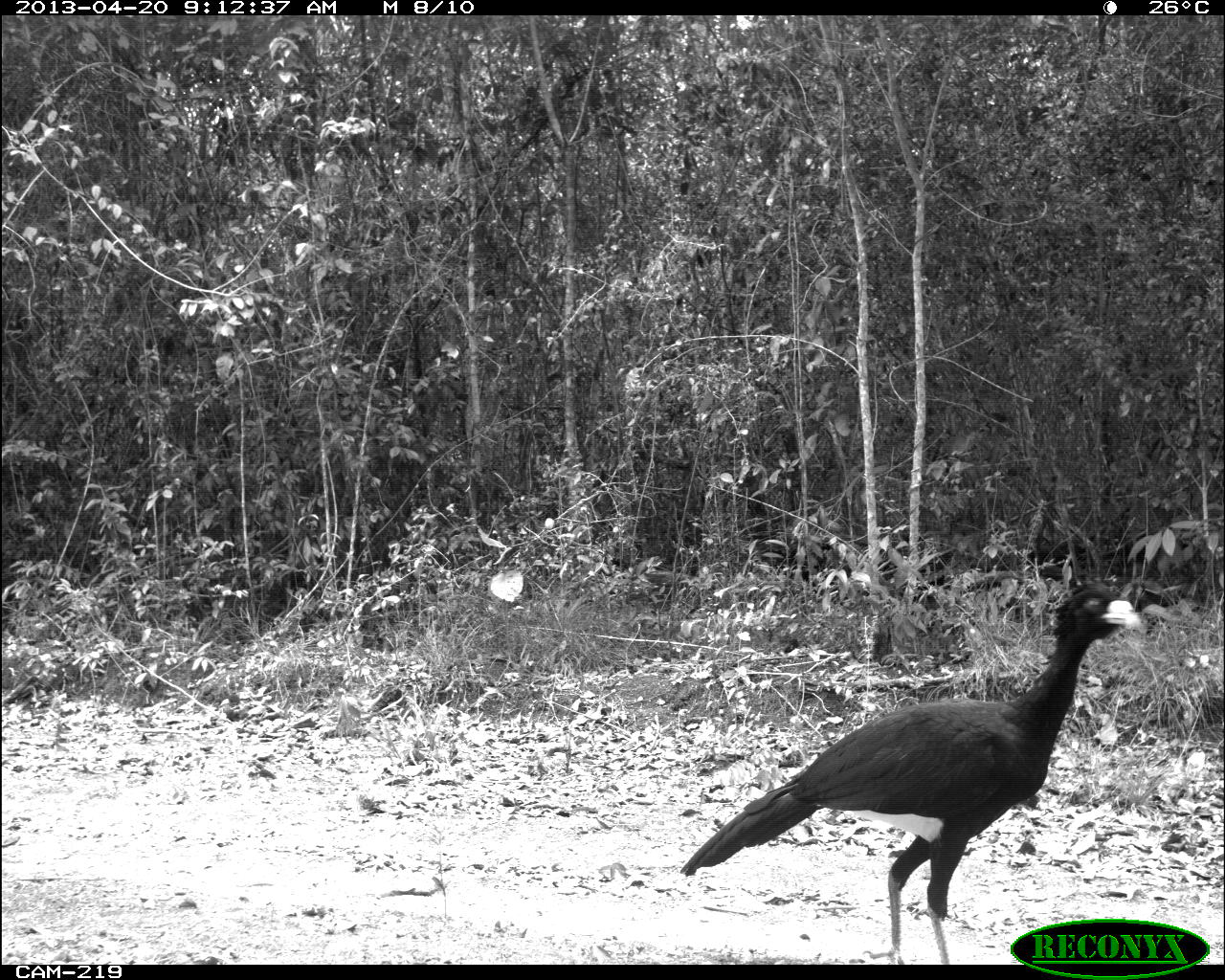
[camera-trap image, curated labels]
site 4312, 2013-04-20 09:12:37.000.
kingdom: Animalia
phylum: Chordata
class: Aves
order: Galliformes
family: Cracidae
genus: Crax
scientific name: Crax rubra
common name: great curassow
Crax rubra (great curassow), count 1, sex male.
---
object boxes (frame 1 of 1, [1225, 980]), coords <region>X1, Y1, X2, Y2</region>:
crax rubra: <region>678, 578, 1142, 964</region>